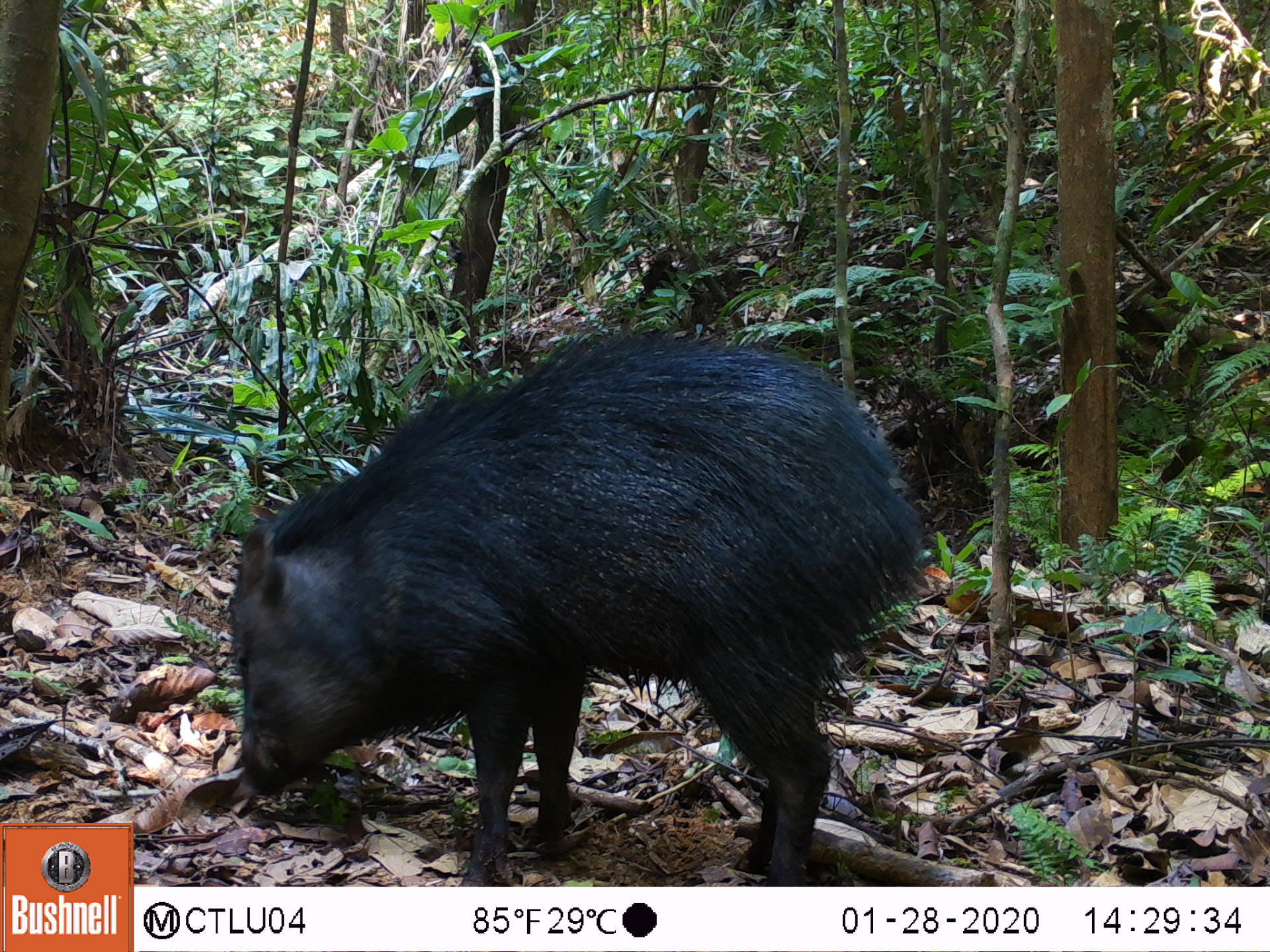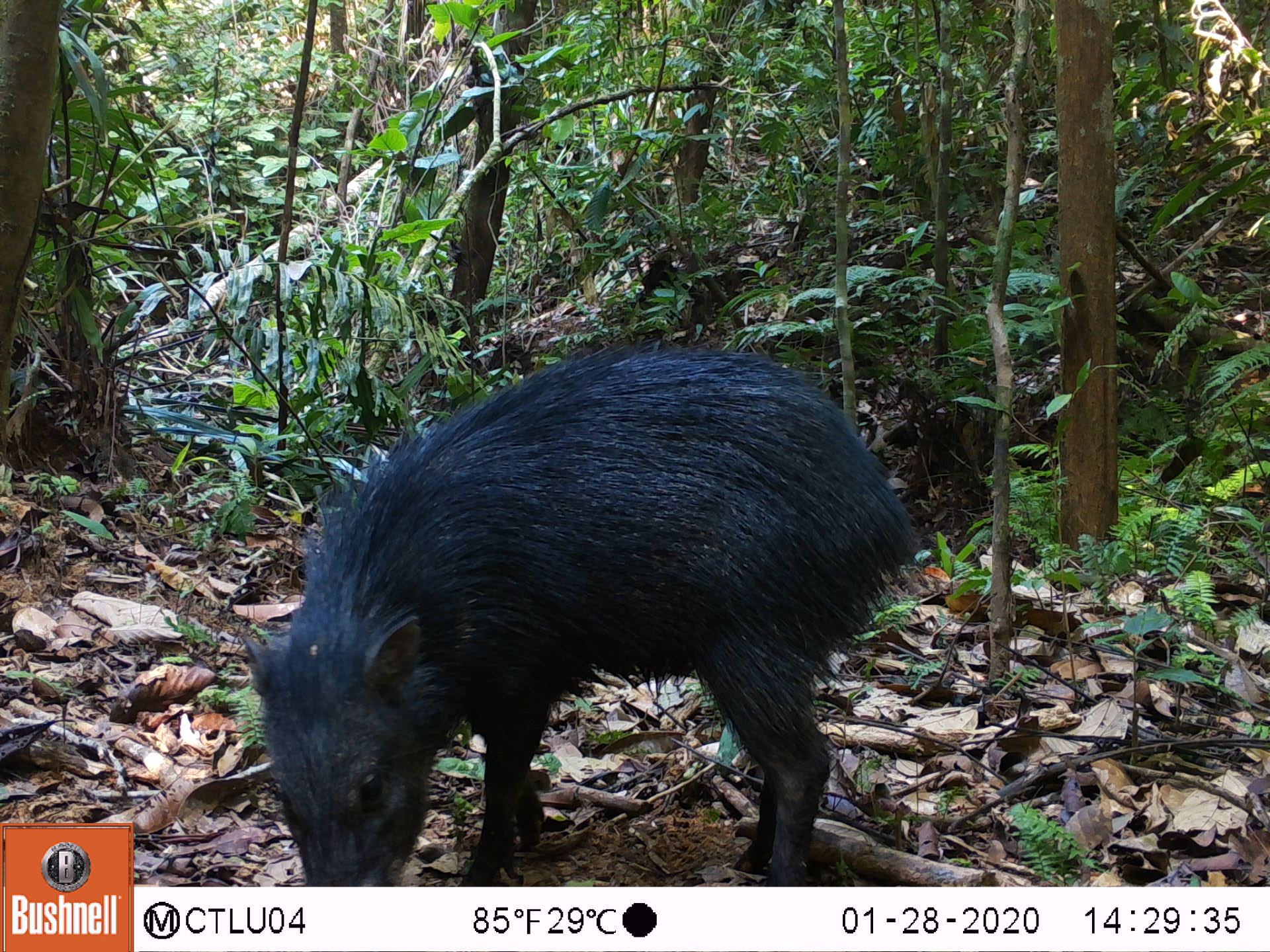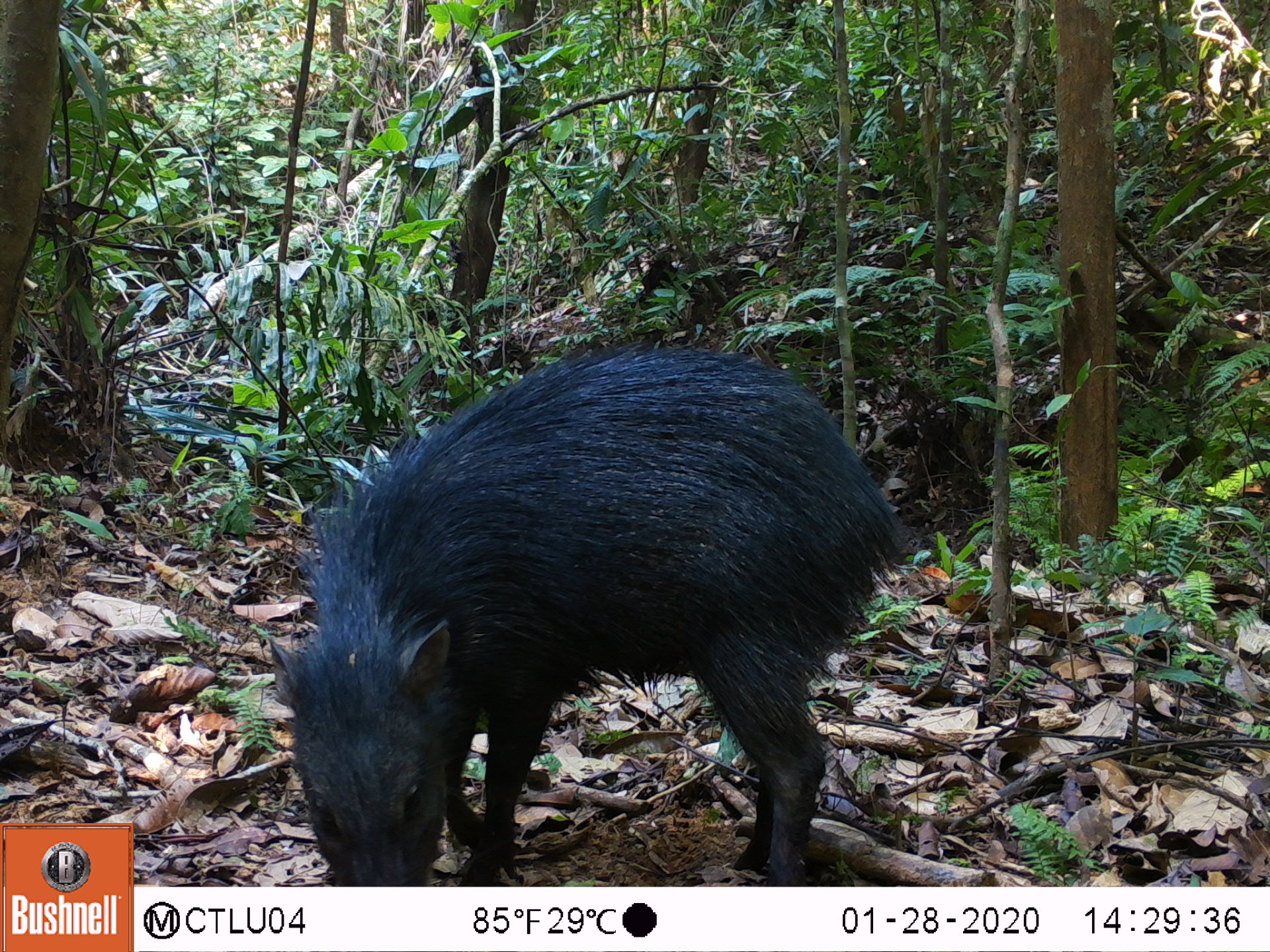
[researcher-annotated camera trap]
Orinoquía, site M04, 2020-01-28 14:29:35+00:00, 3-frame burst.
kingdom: Animalia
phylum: Chordata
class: Mammalia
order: Artiodactyla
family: Tayassuidae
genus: Pecari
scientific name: Pecari tajacu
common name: collared peccary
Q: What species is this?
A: Collared peccary (Pecari tajacu).